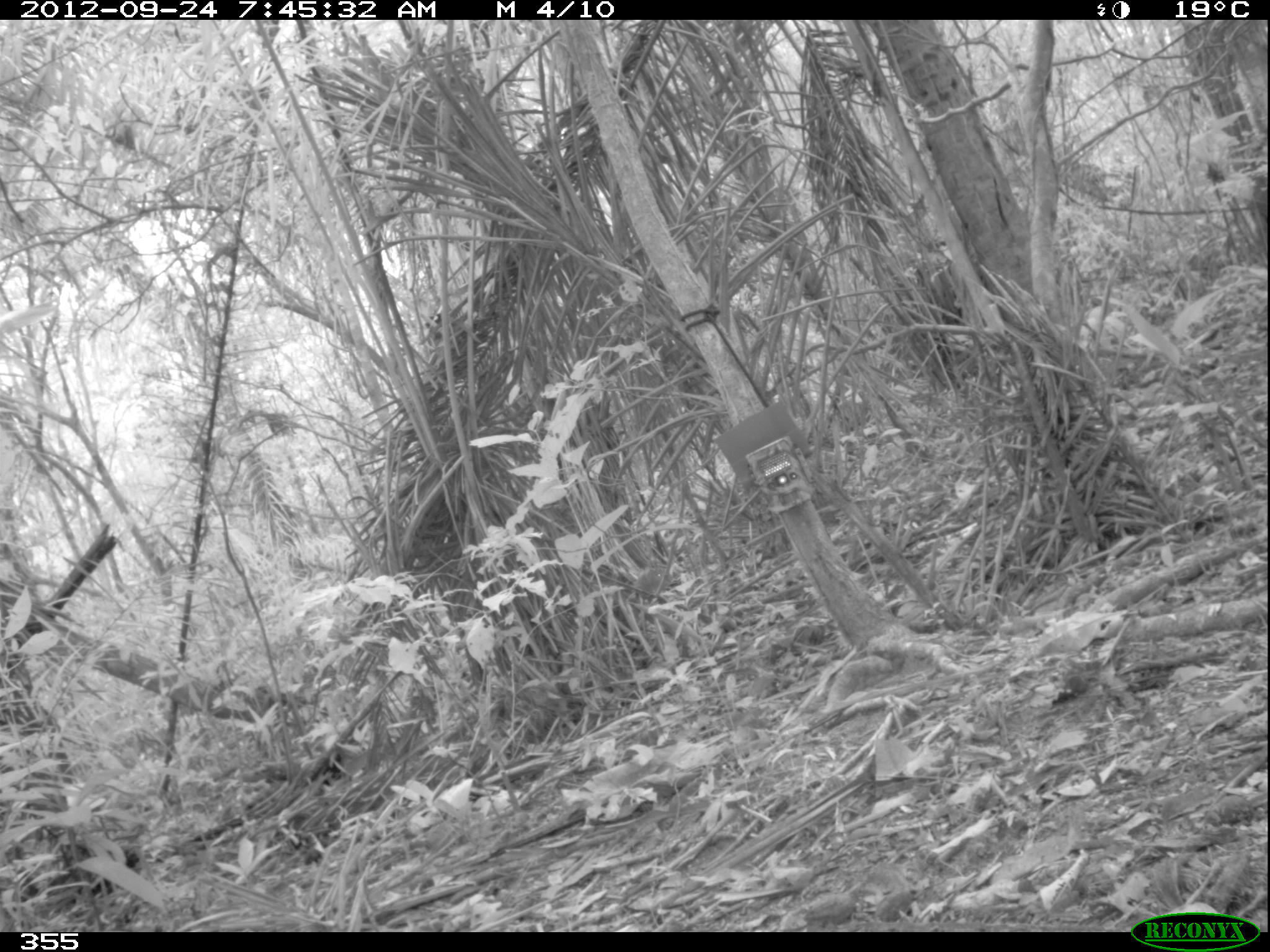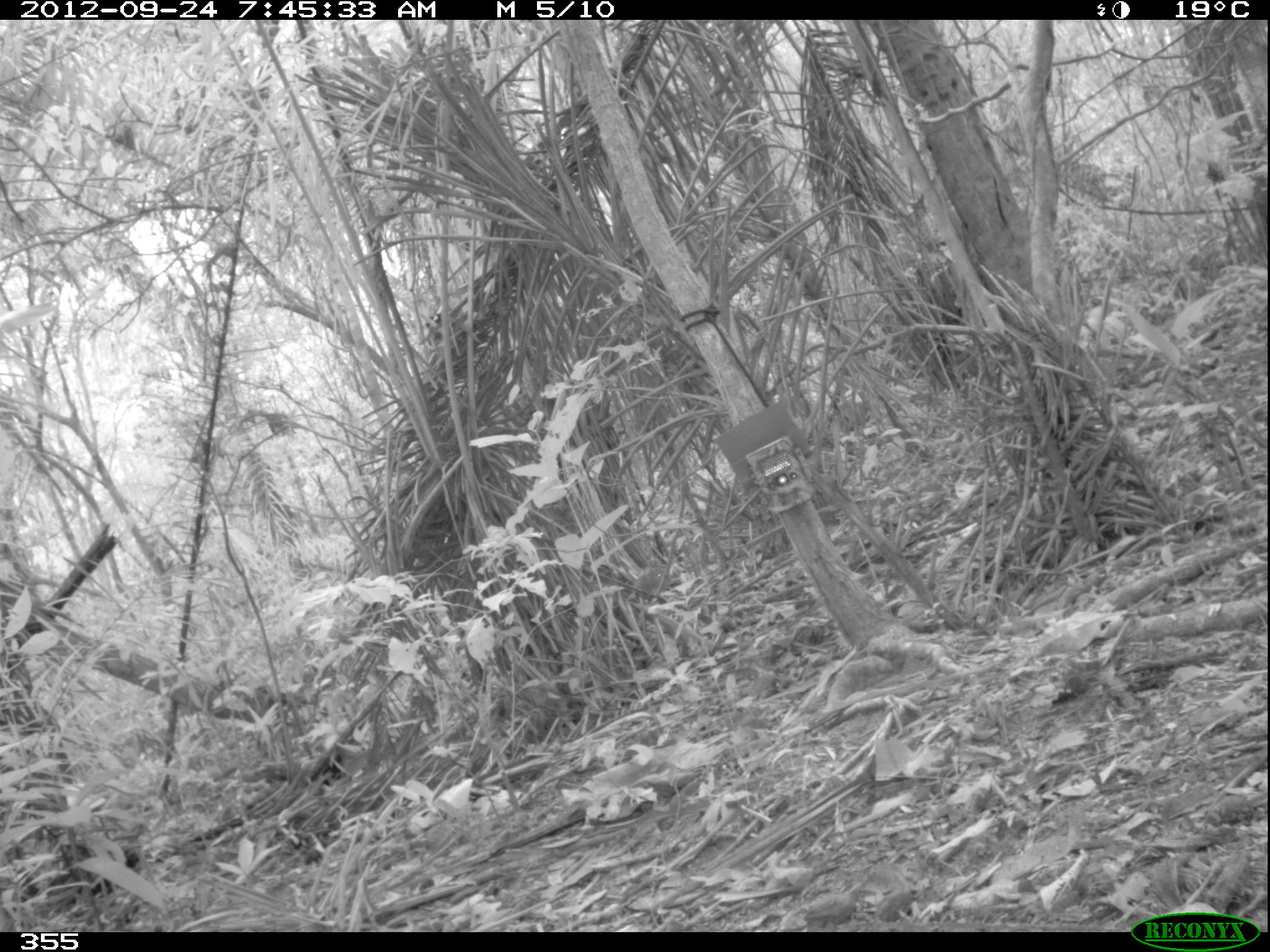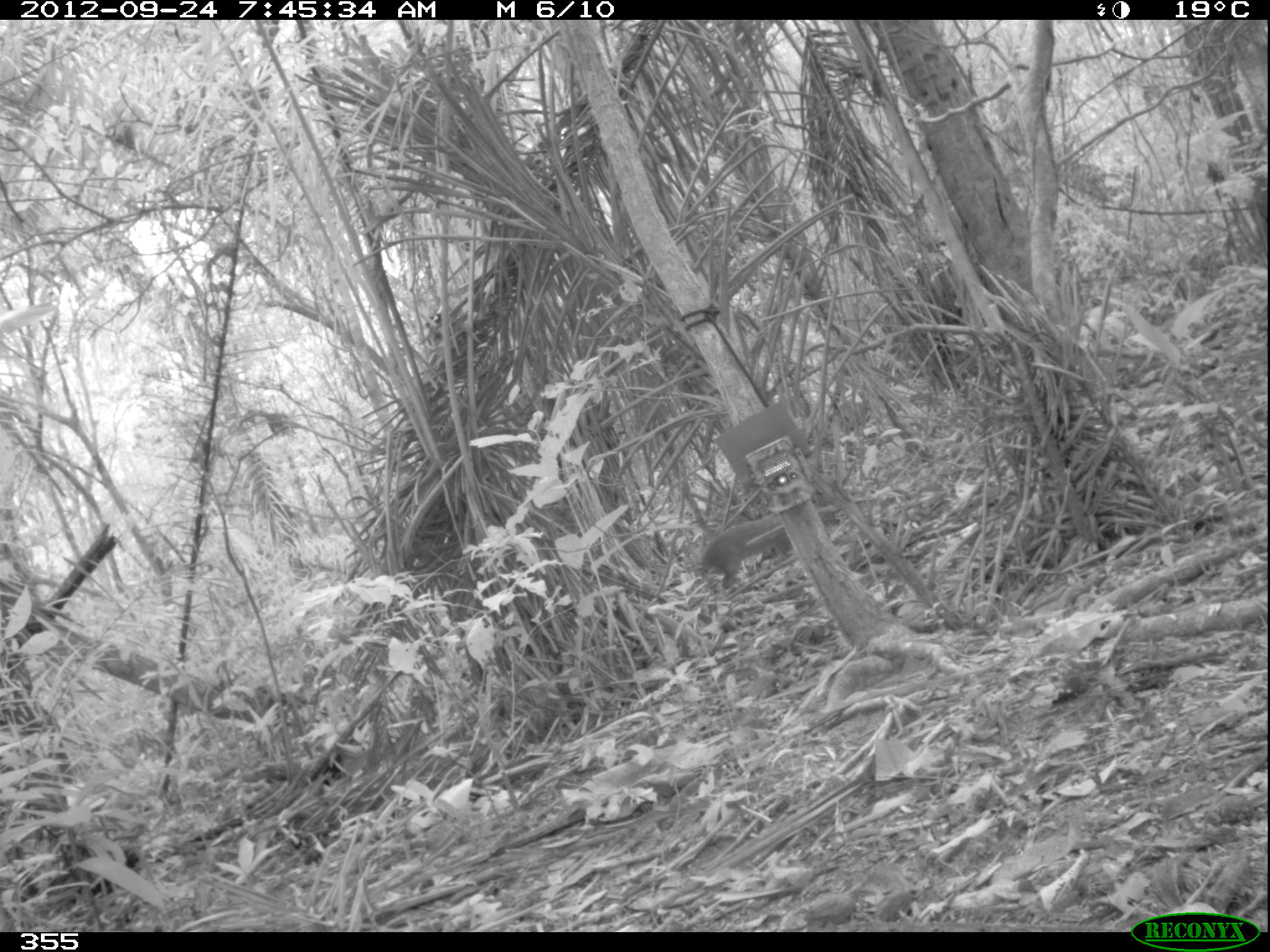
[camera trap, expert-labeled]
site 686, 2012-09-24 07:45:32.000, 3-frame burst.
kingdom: Animalia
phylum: Chordata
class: Mammalia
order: Rodentia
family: Dasyproctidae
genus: Dasyprocta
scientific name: Dasyprocta punctata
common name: central american agouti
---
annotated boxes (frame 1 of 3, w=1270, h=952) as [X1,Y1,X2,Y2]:
dasyprocta punctata: [636,563,673,596]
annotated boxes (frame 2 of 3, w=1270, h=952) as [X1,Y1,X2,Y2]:
dasyprocta punctata: [637,565,673,593]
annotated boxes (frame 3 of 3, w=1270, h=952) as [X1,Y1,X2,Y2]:
dasyprocta punctata: [697,505,841,588]